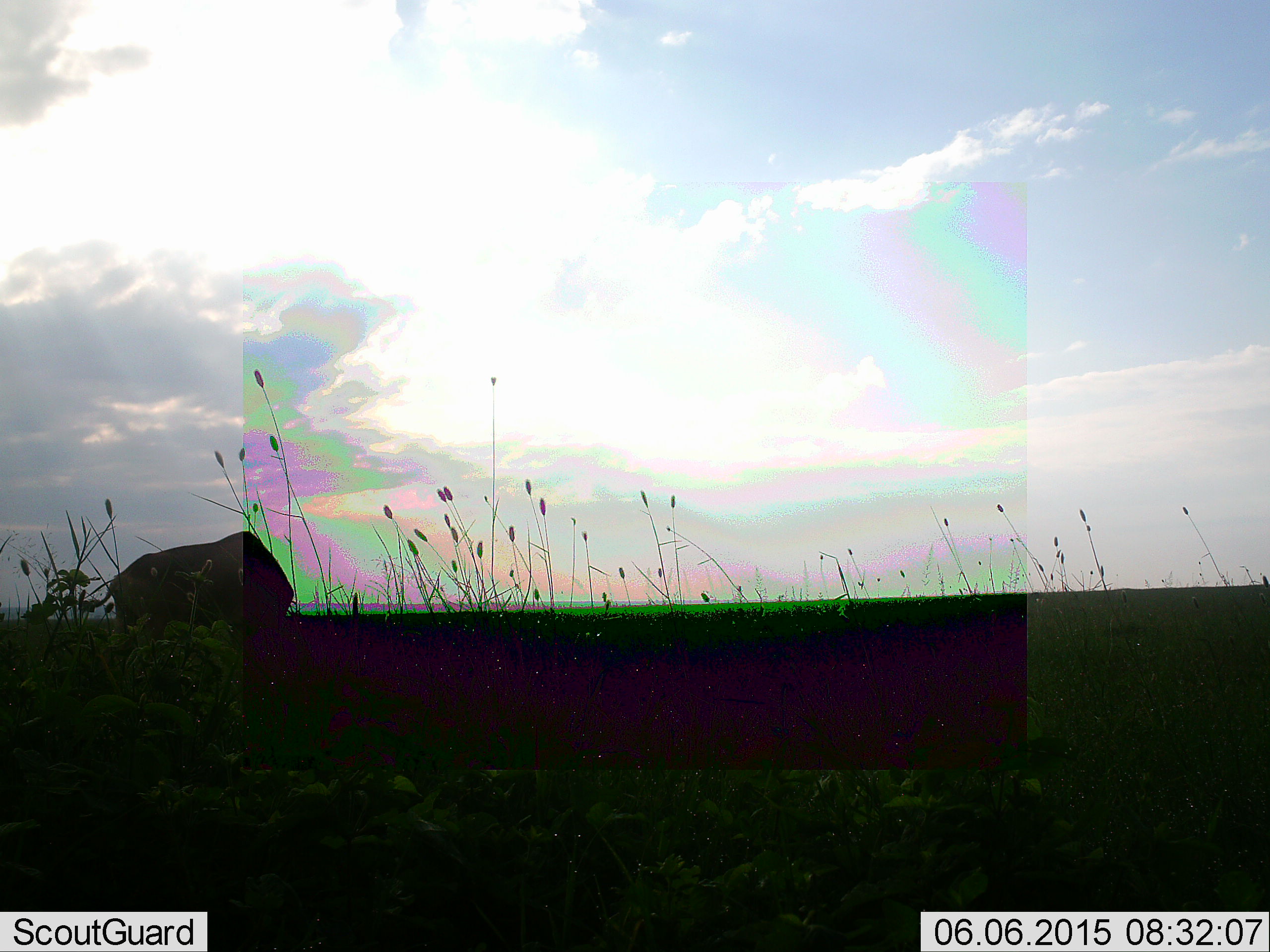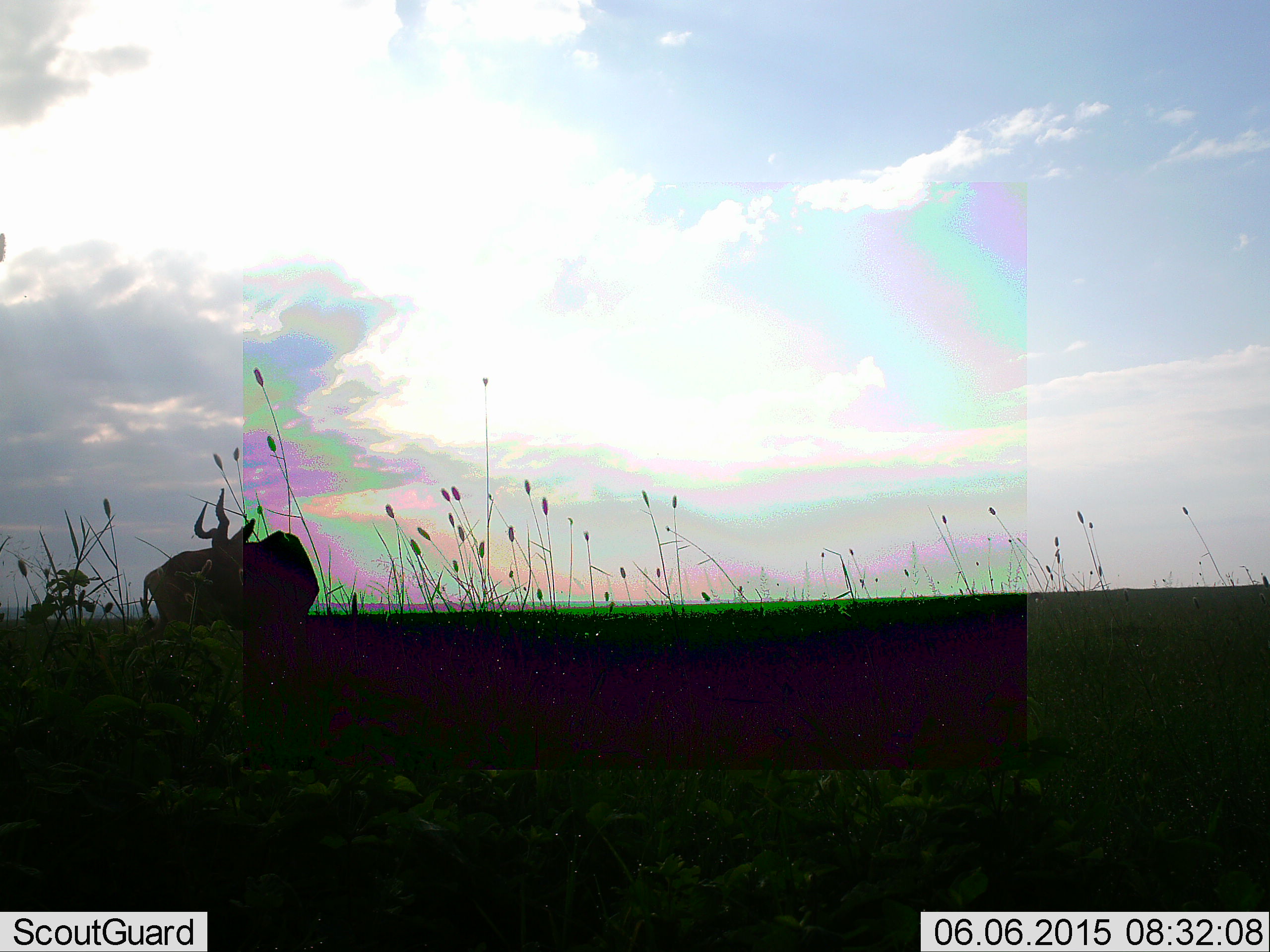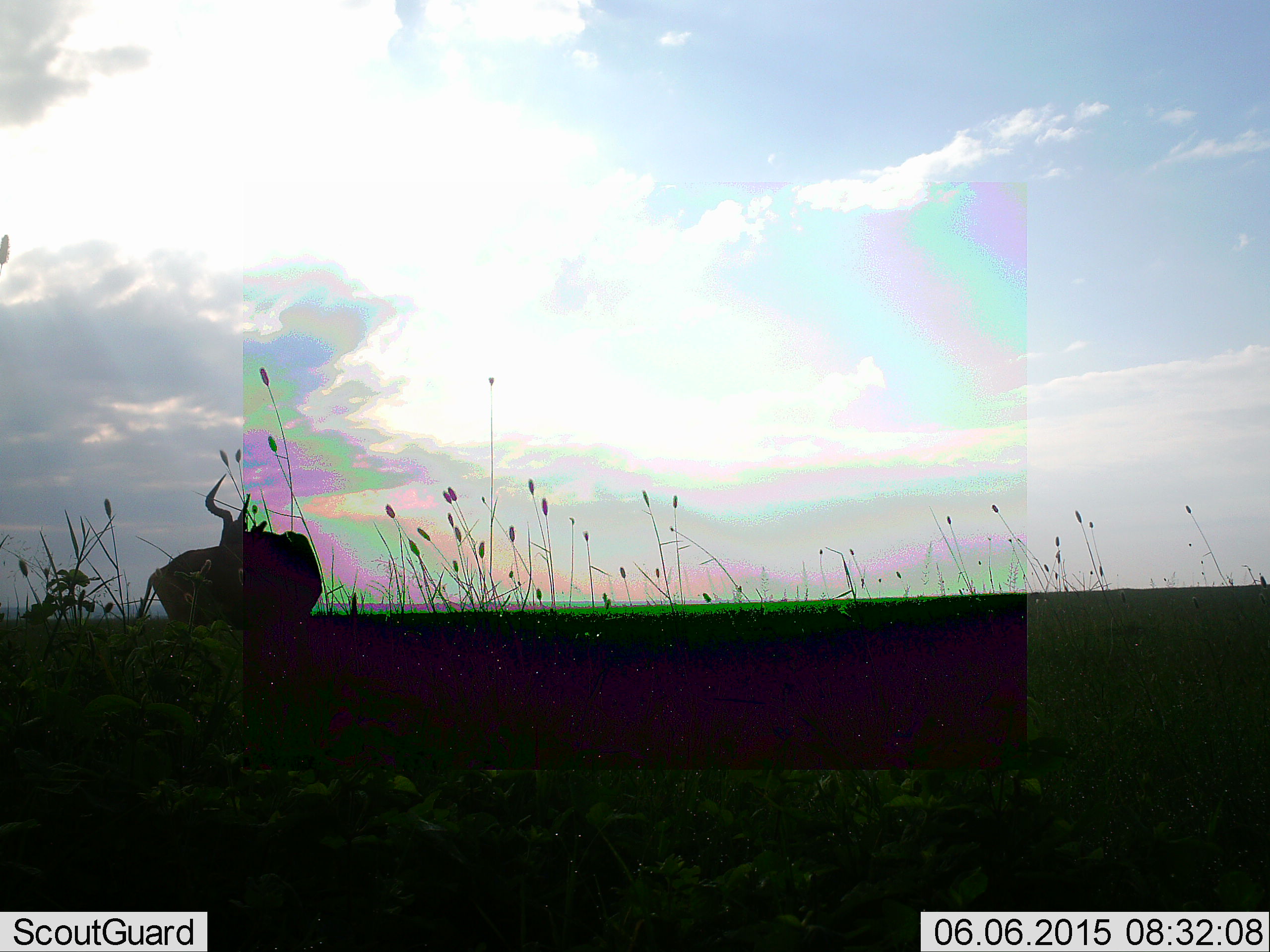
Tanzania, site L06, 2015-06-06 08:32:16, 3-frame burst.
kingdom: Animalia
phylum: Chordata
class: Mammalia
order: Artiodactyla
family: Bovidae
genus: Alcelaphus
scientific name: Alcelaphus buselaphus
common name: hartebeest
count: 1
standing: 90%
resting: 0%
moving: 0%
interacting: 0%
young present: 0%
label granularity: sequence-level